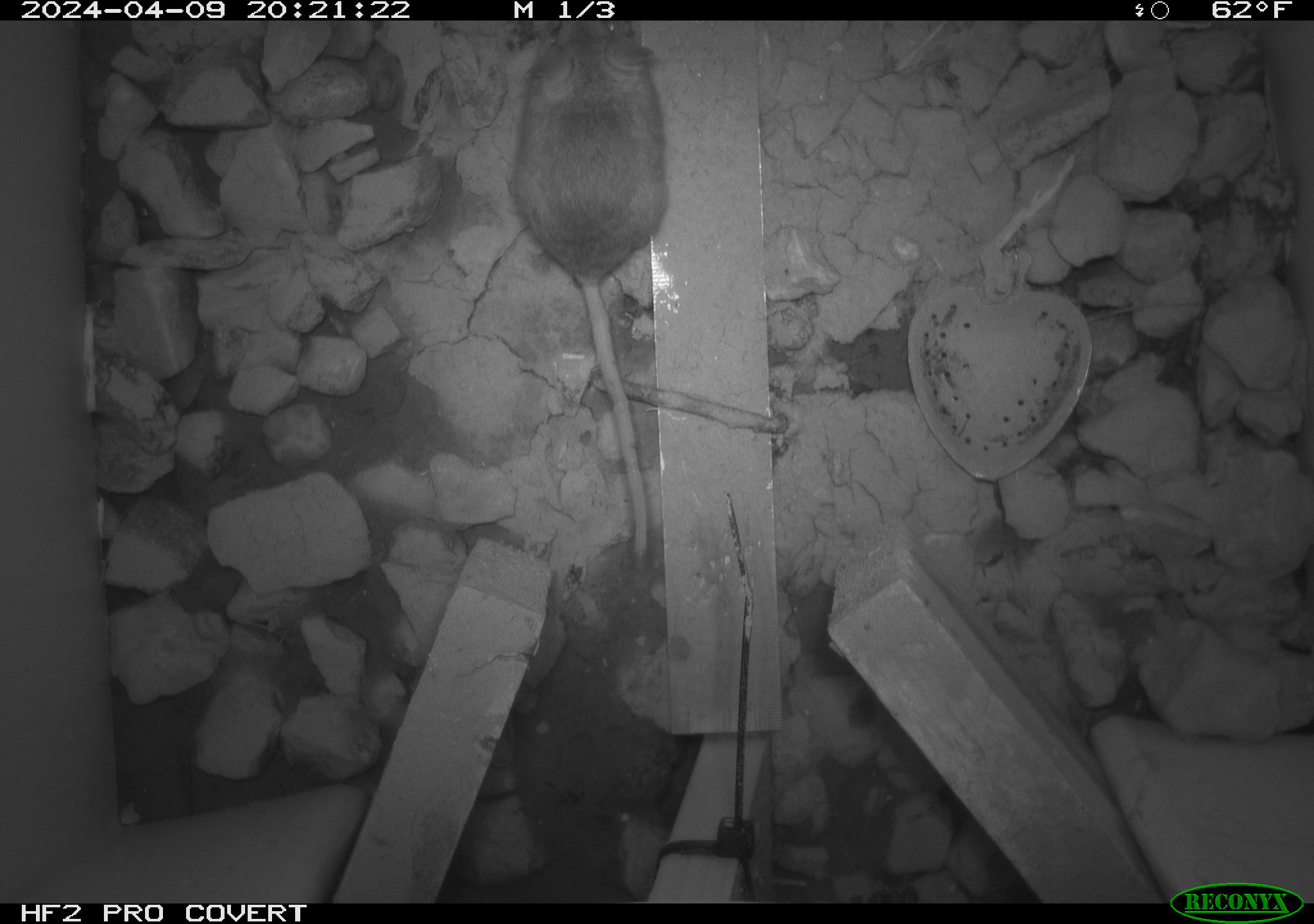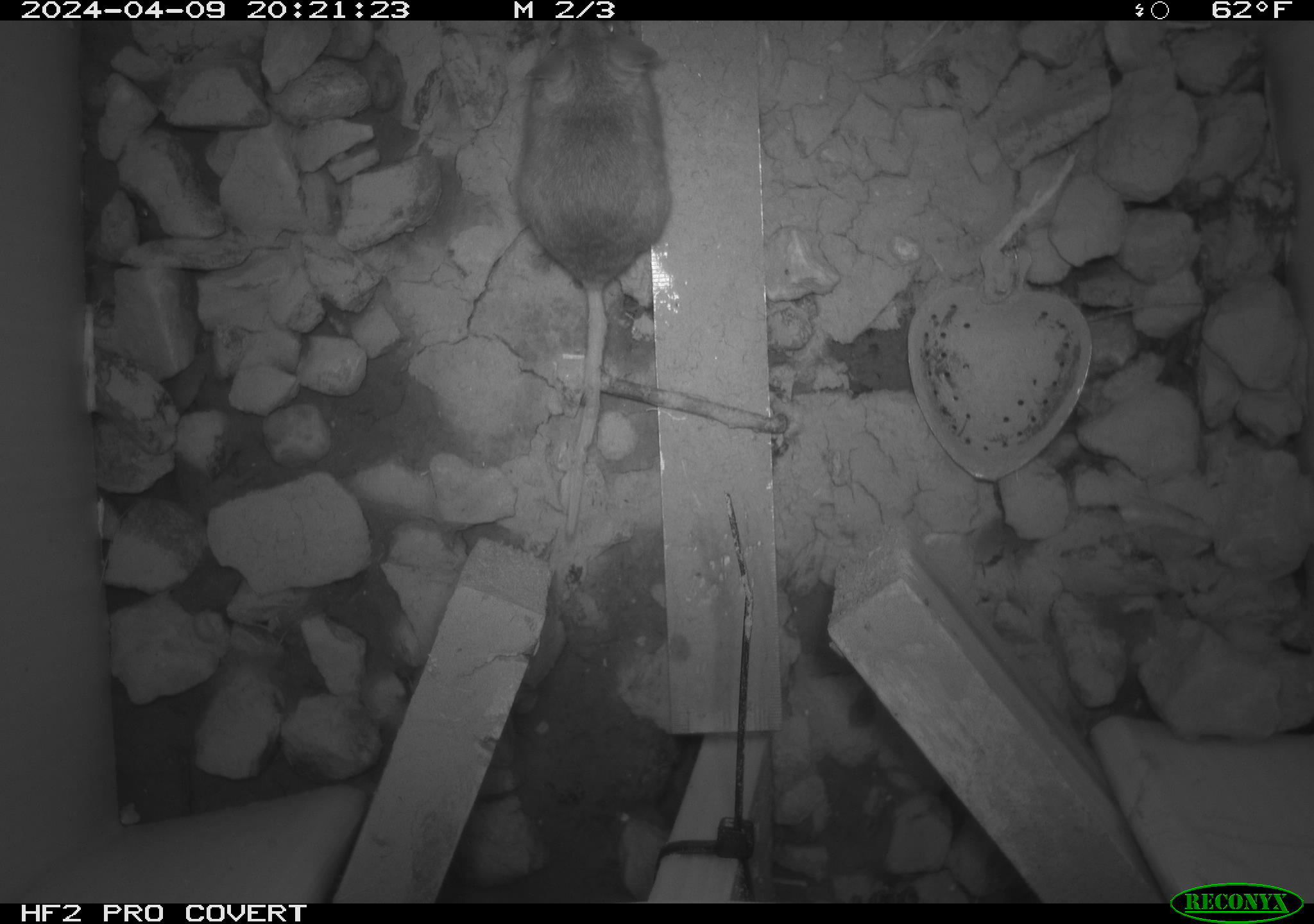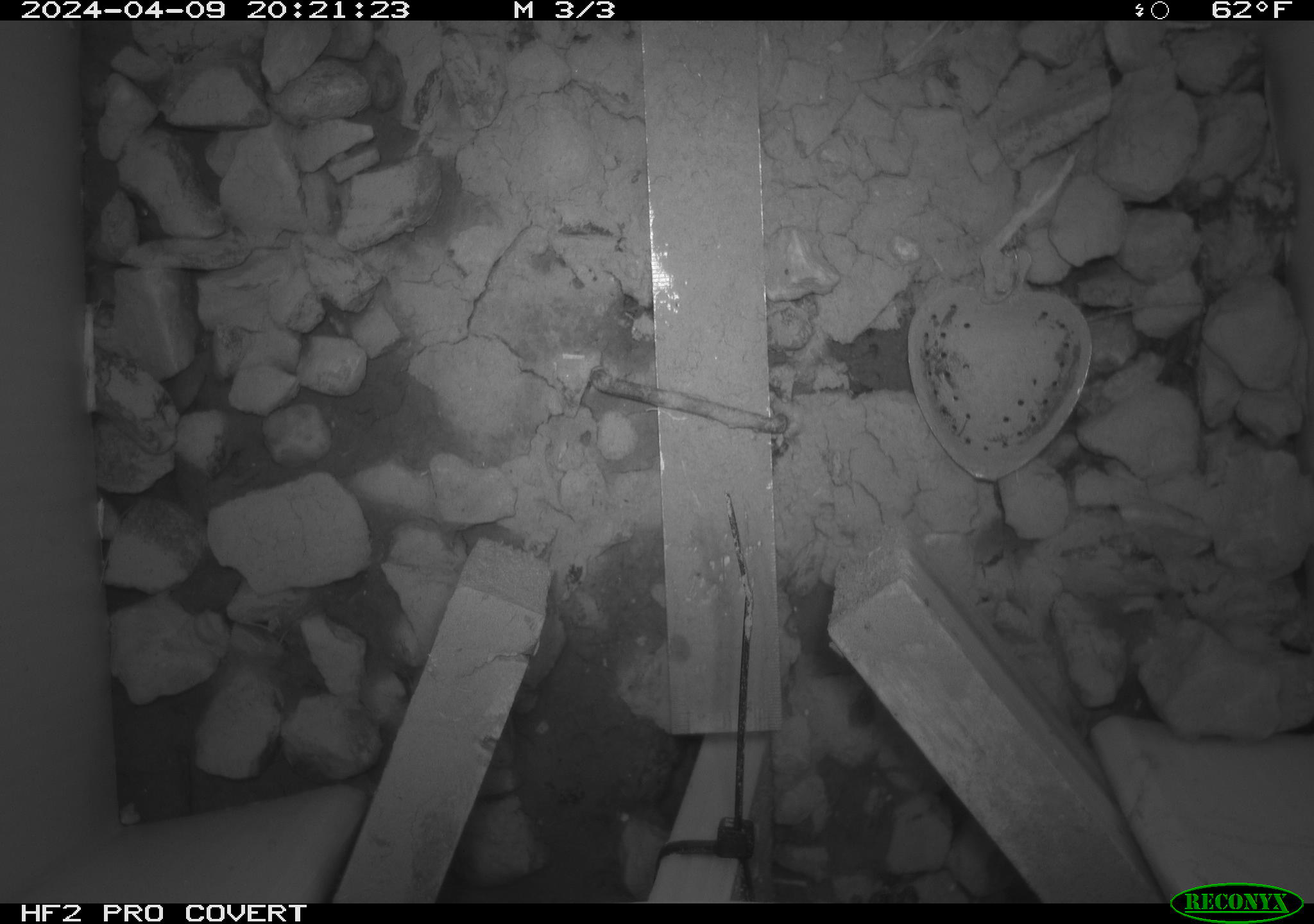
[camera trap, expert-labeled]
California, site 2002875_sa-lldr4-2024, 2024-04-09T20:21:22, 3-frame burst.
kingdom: Animalia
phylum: Chordata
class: Mammalia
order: Rodentia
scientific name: Rodentia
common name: rodent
Rodent (Rodentia).